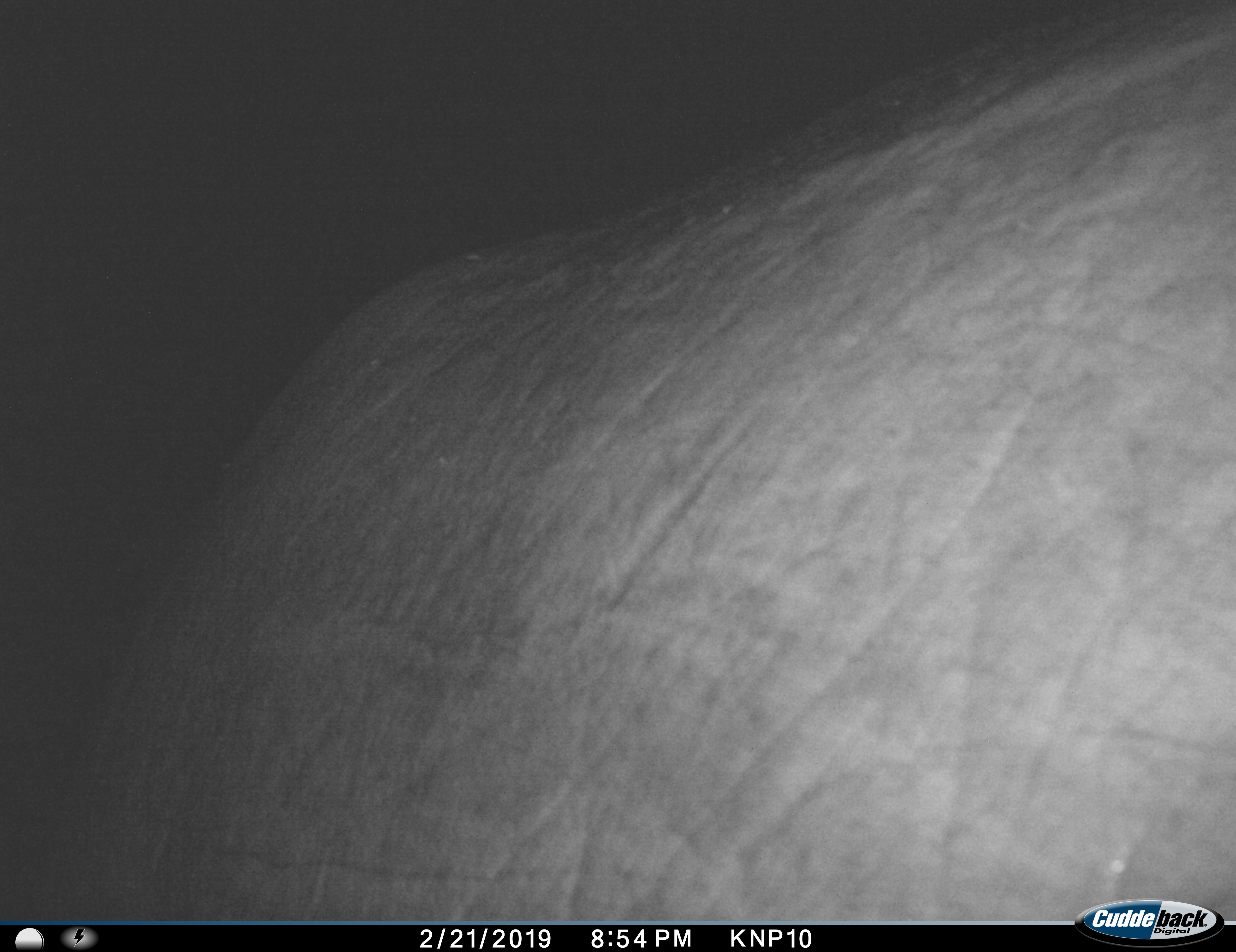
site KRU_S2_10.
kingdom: Animalia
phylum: Chordata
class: Mammalia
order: Proboscidea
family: Elephantidae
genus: Loxodonta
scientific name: Loxodonta africana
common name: african bush elephant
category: elephant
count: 1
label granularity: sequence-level